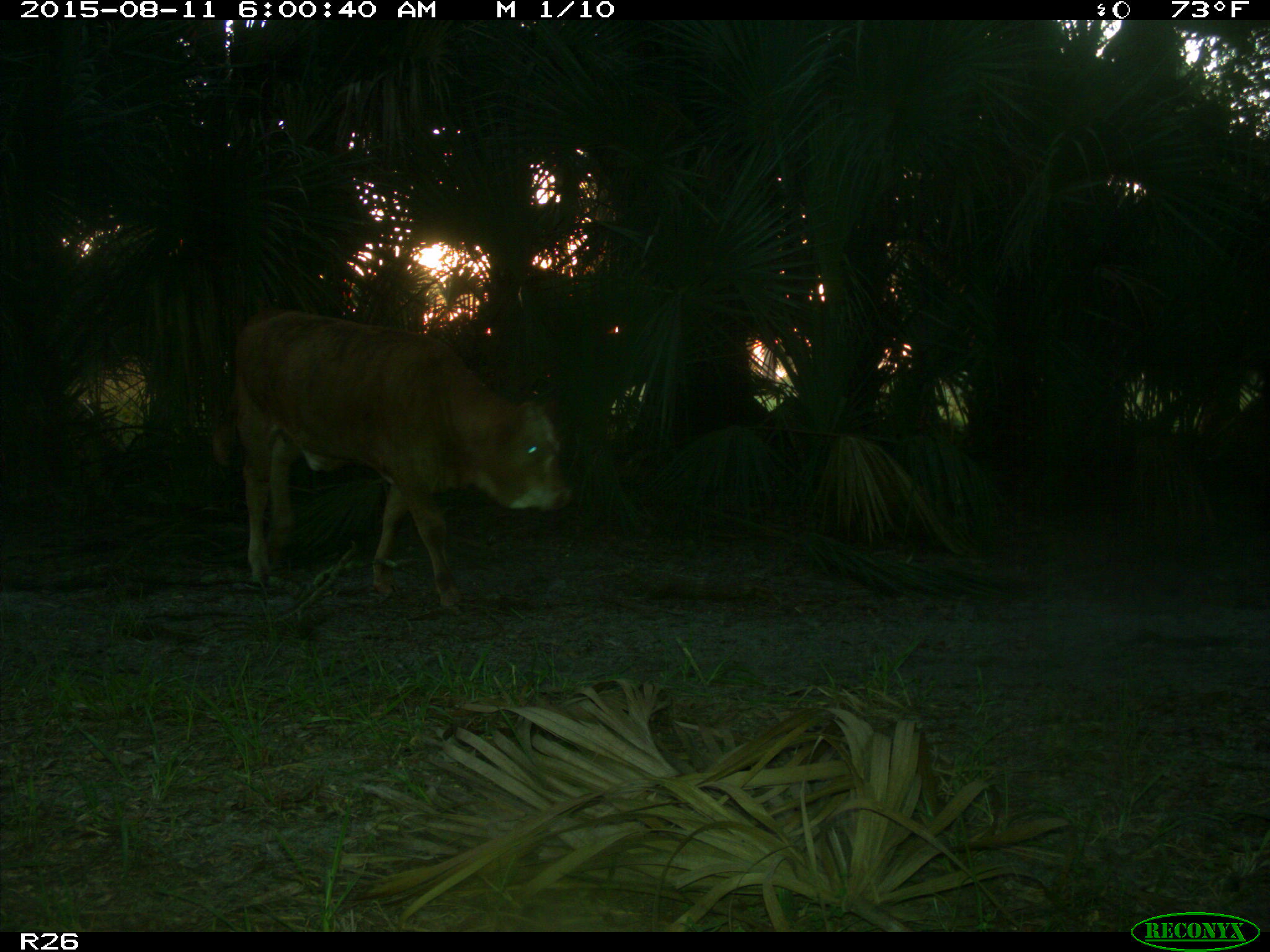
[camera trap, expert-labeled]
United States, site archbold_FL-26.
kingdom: Animalia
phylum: Chordata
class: Mammalia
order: Artiodactyla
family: Bovidae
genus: Bos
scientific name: Bos taurus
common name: domestic cow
Bos taurus (domestic cow).